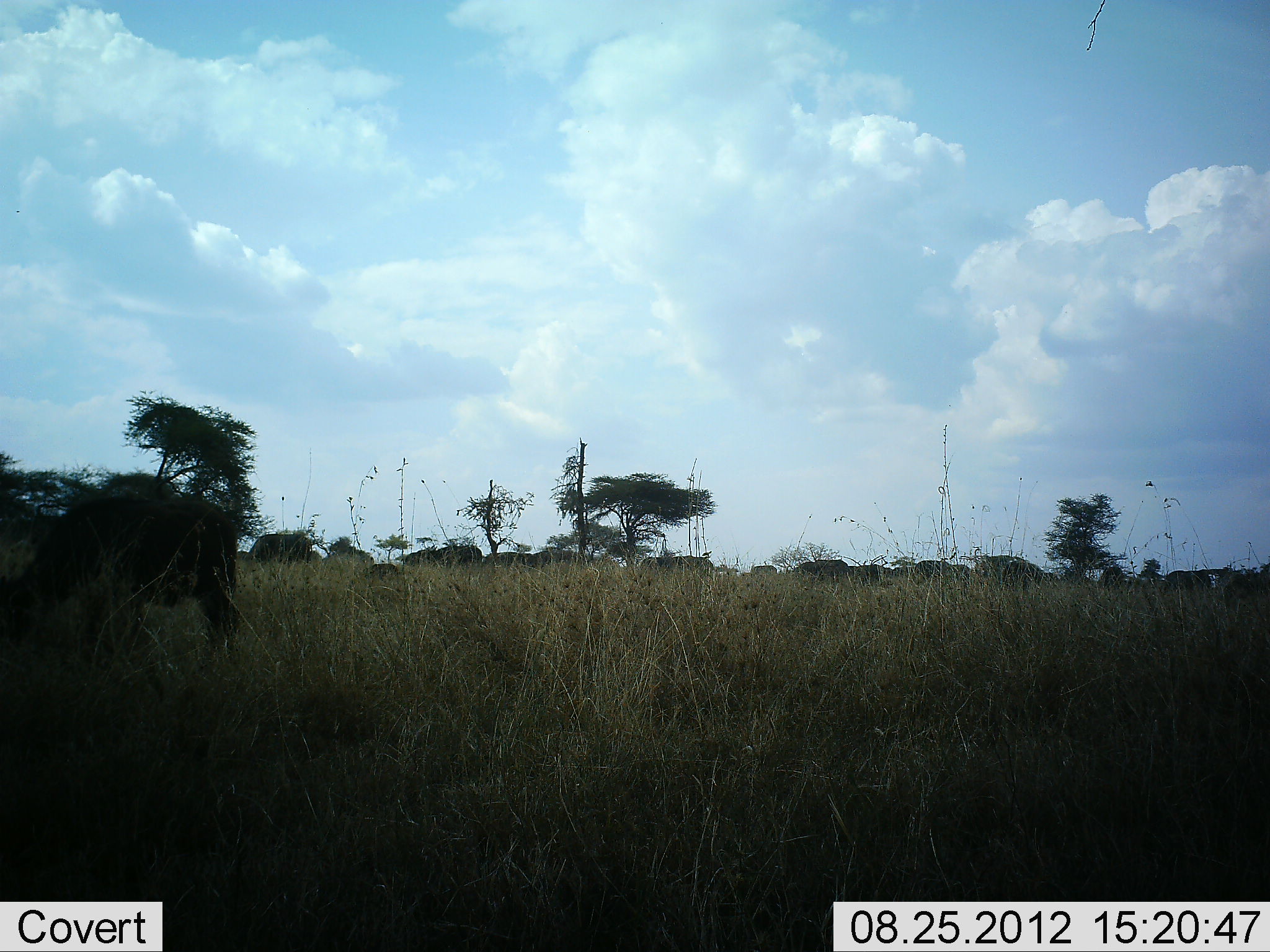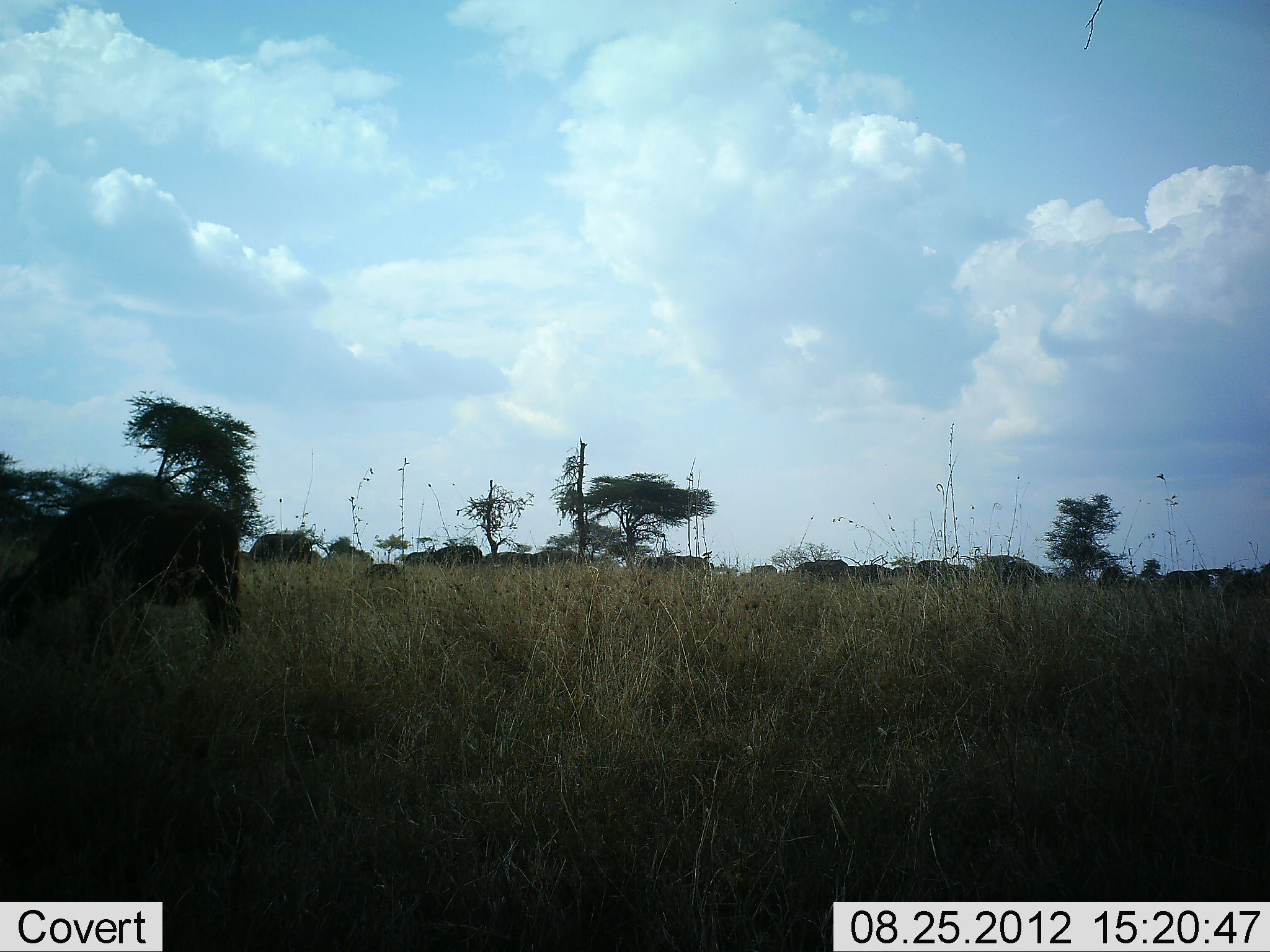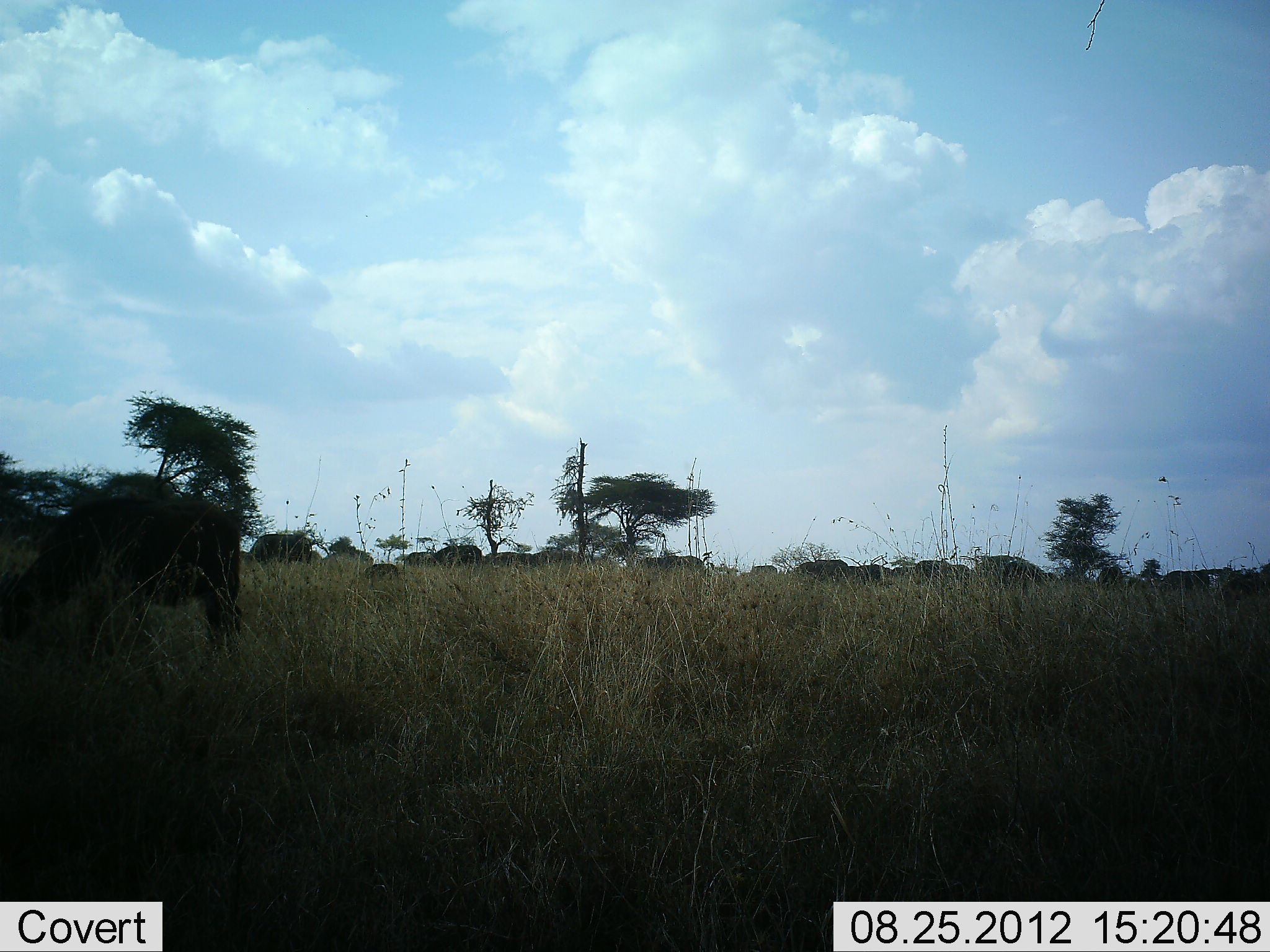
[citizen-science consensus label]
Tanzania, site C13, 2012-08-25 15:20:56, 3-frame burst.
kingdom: Animalia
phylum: Chordata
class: Mammalia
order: Artiodactyla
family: Bovidae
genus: Connochaetes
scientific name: Connochaetes taurinus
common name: blue wildebeest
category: wildebeest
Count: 11-50.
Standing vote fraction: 33%.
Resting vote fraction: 0%.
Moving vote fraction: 0%.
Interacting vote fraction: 0%.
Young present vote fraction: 0%.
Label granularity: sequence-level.